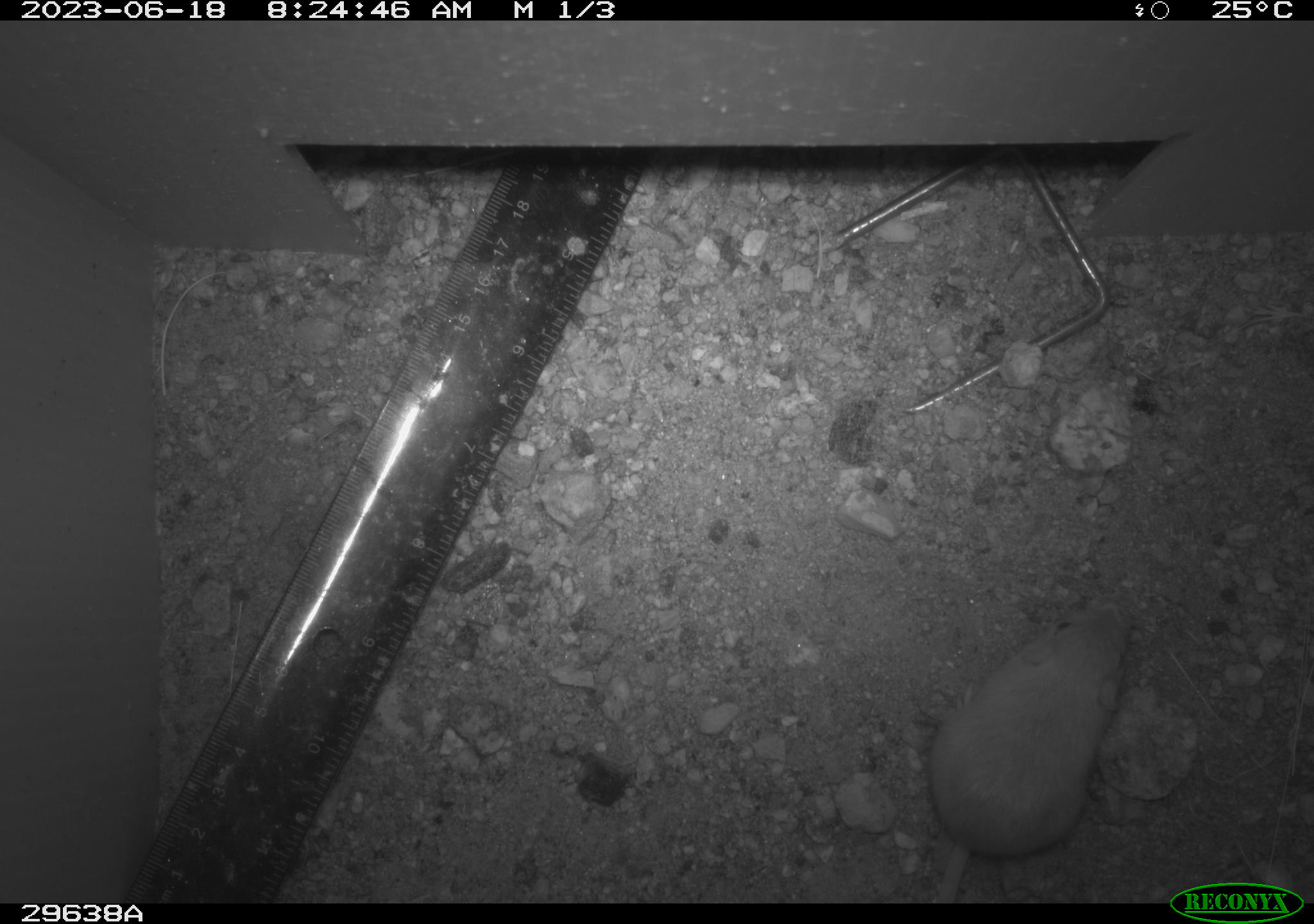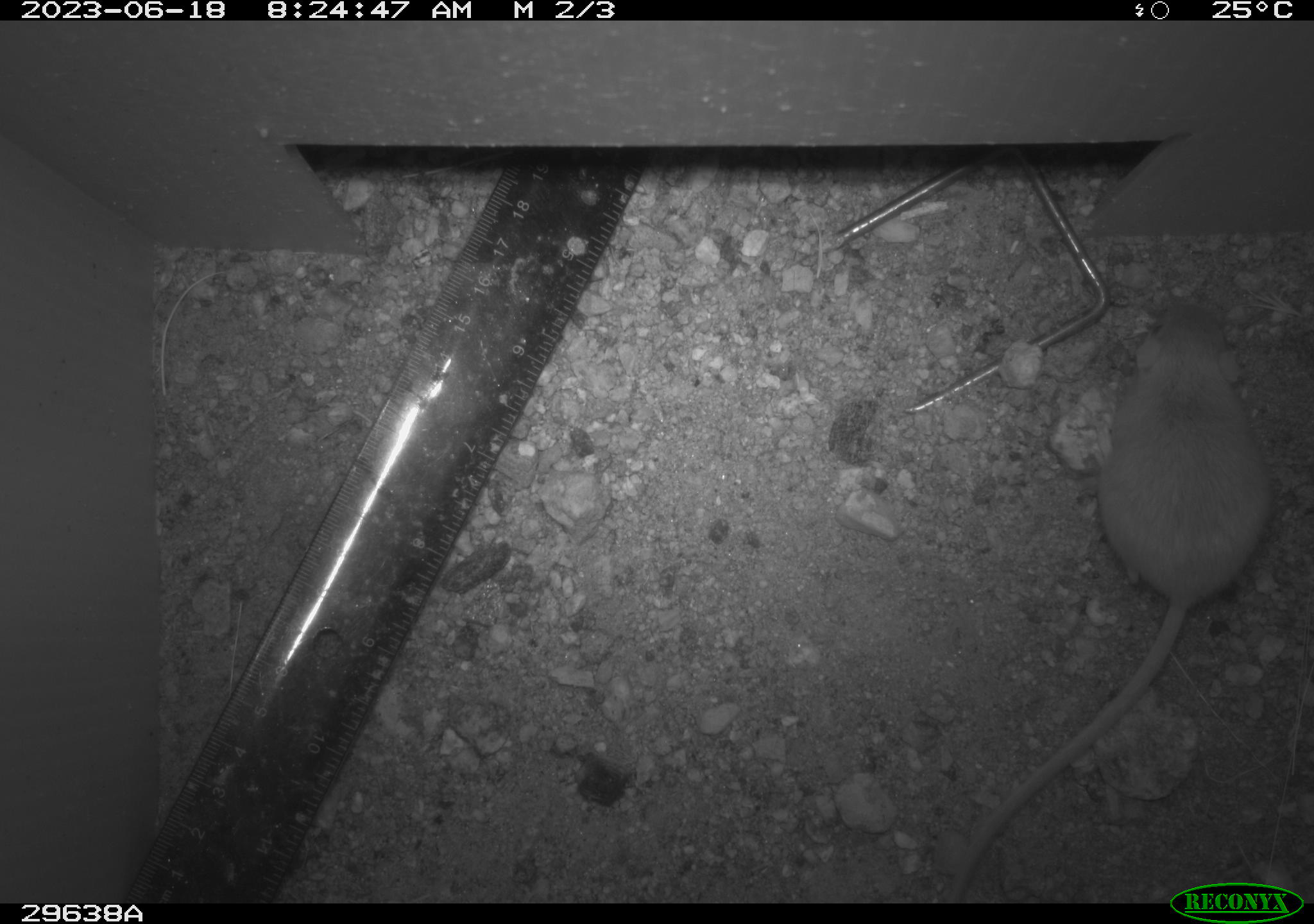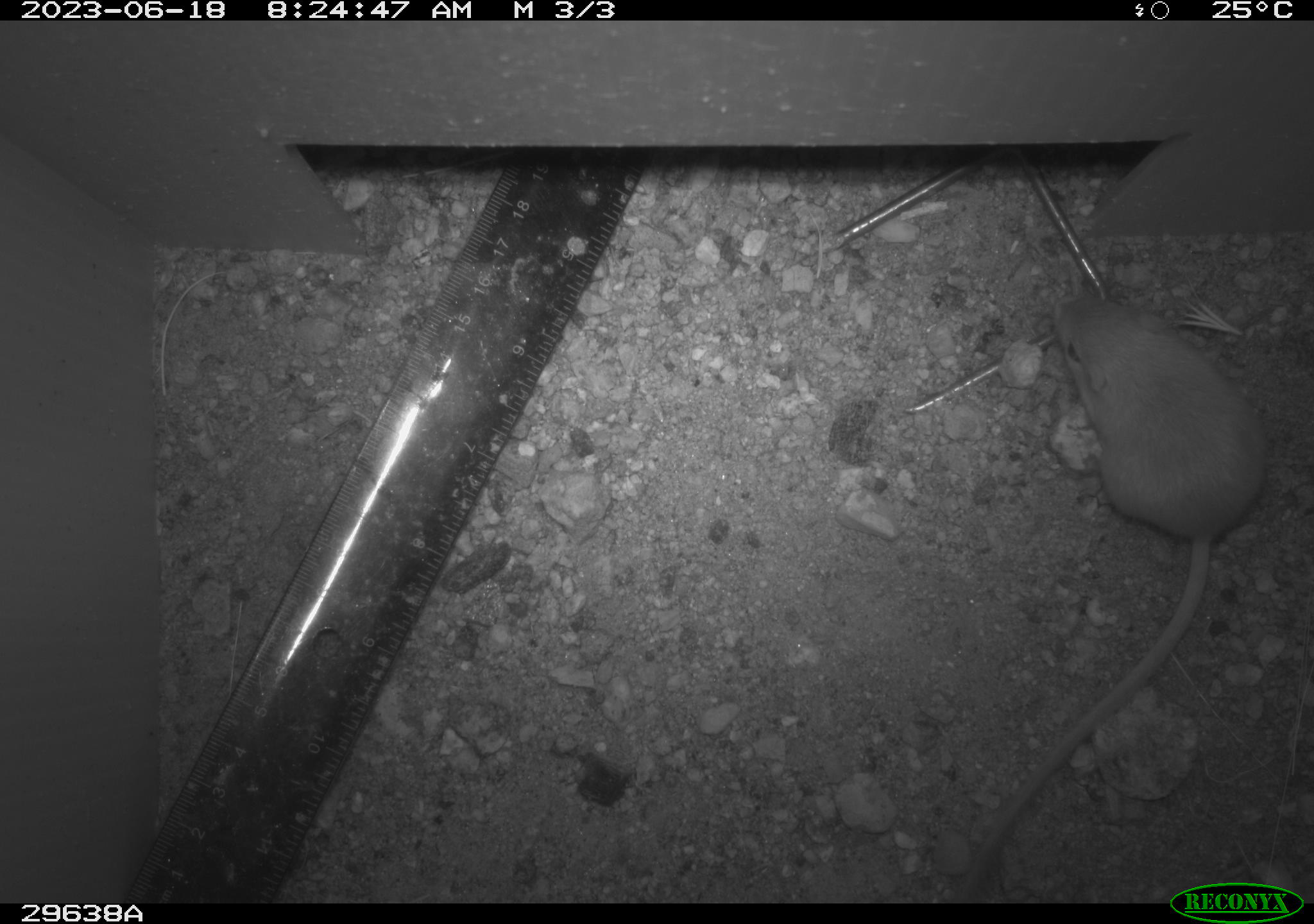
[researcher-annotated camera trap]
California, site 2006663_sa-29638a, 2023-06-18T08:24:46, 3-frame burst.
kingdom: Animalia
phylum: Chordata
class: Mammalia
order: Rodentia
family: Heteromyidae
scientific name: Heteromyidae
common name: kangaroo rats and pocket mice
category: heteromyidae family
Heteromyidae family (kangaroo rats and pocket mice) (Heteromyidae).